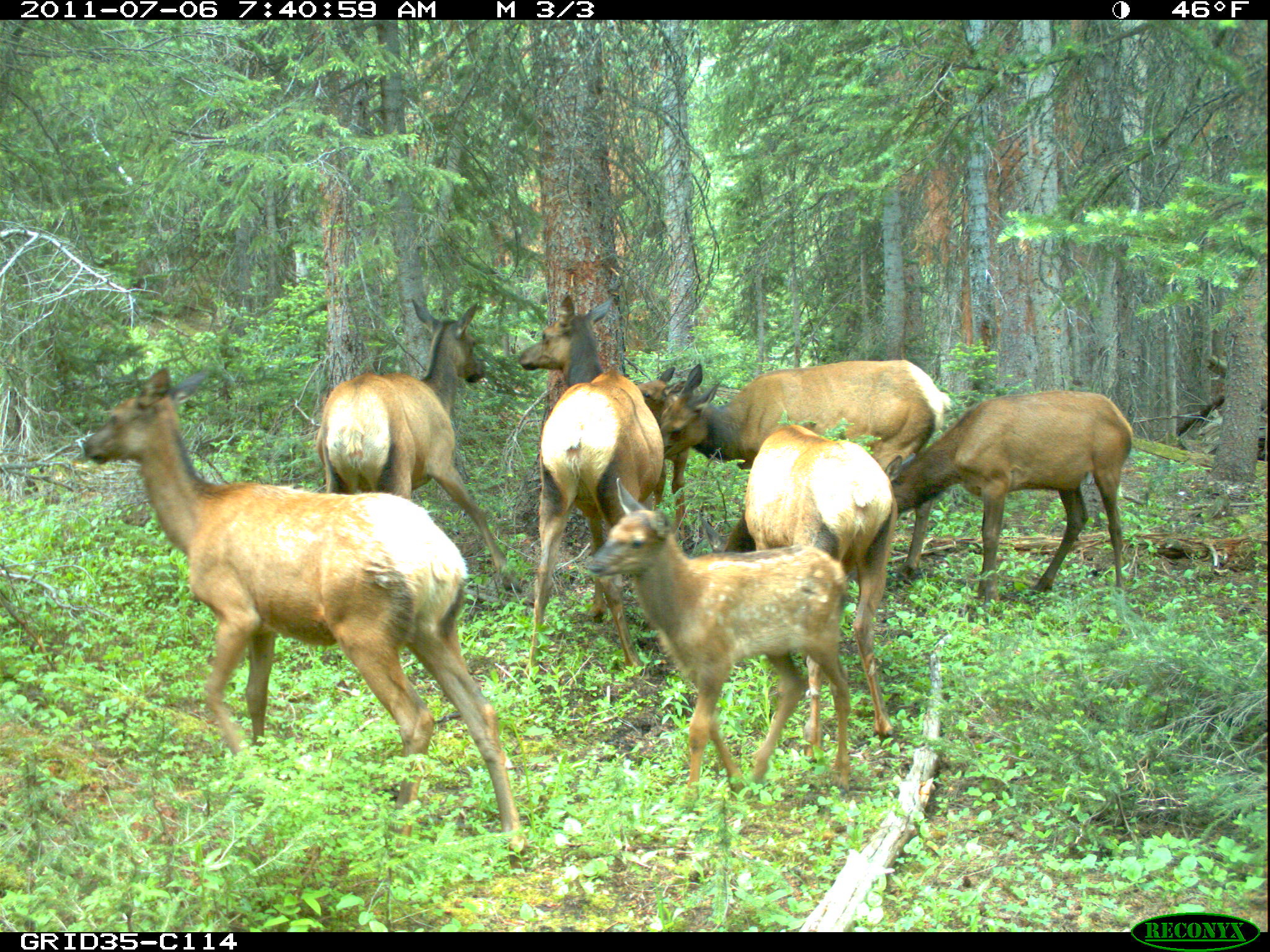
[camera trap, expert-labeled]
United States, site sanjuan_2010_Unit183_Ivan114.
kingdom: Animalia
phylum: Chordata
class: Mammalia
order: Artiodactyla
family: Cervidae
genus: Cervus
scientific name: Cervus elaphus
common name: red deer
Cervus elaphus (red deer).